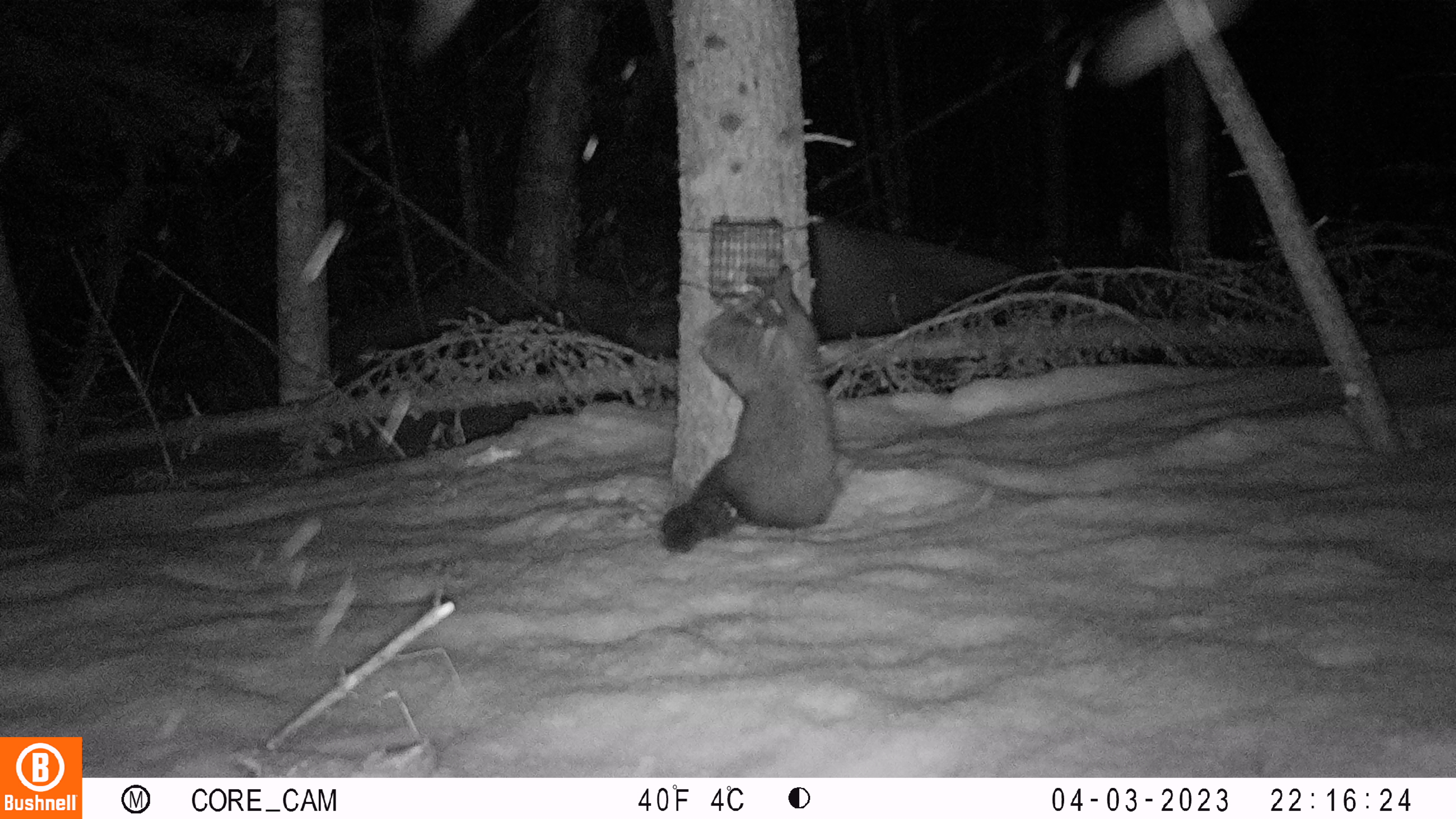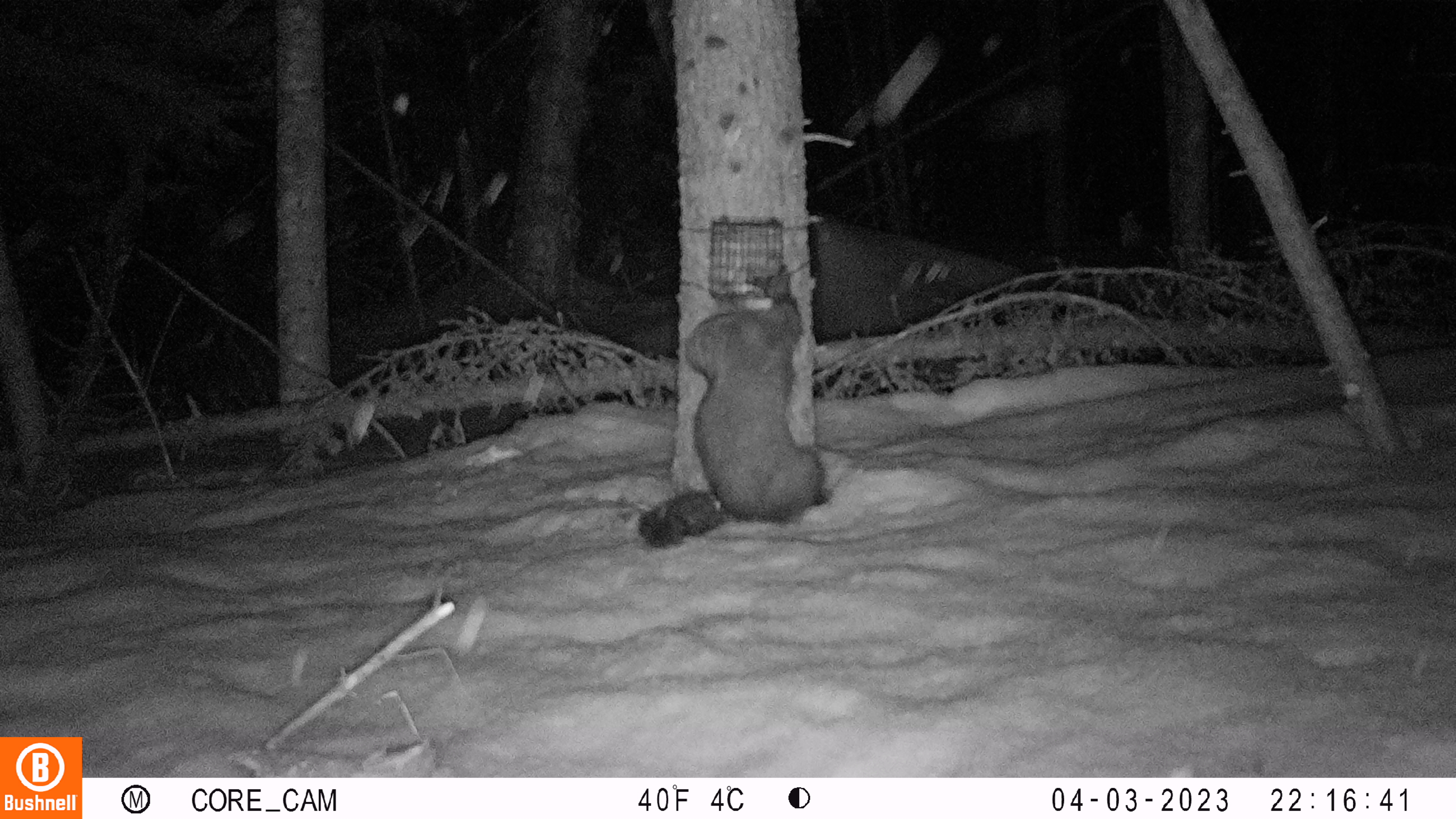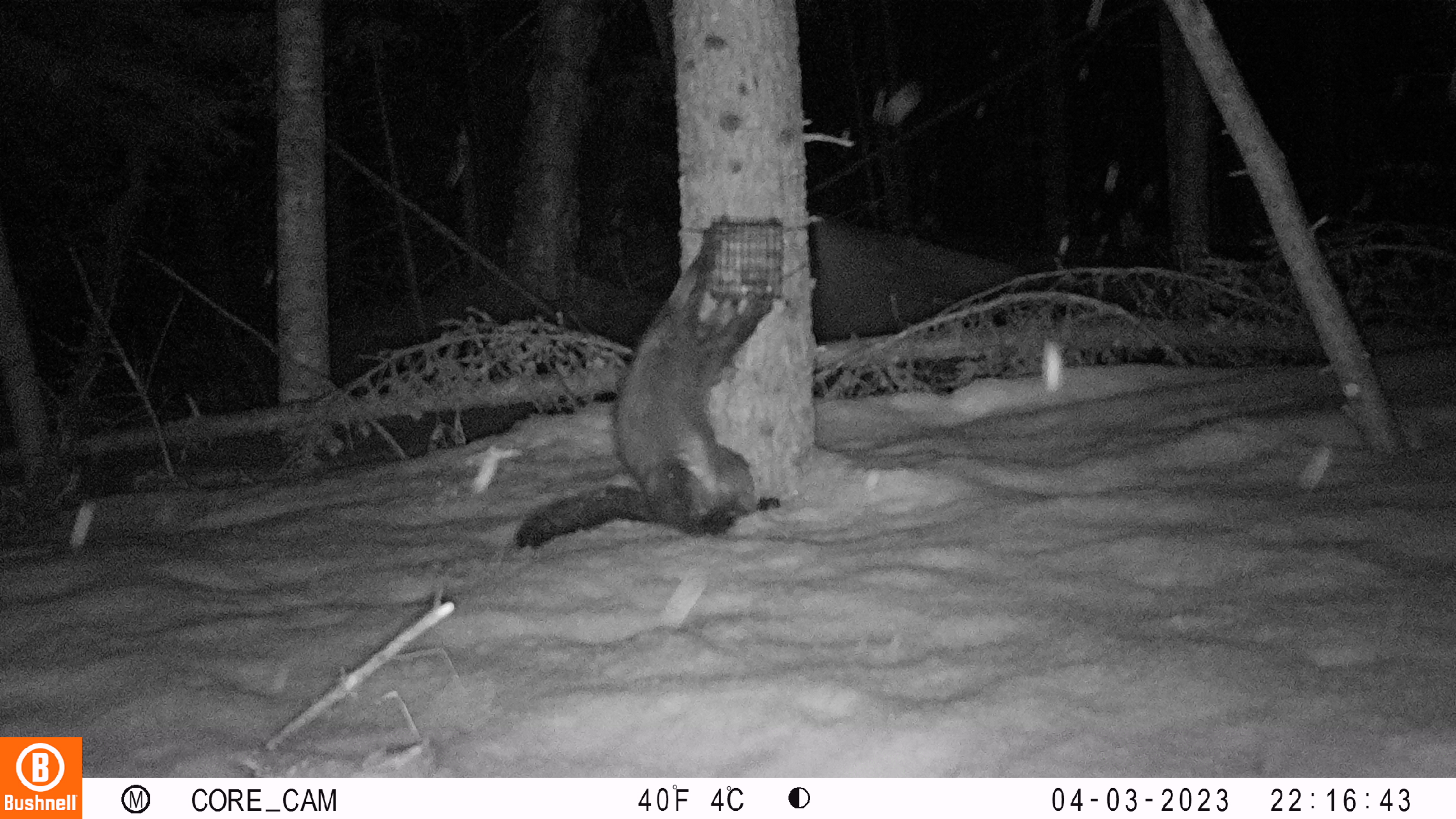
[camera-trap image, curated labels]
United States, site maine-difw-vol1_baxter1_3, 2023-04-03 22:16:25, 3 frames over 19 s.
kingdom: Animalia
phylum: Chordata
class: Mammalia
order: Carnivora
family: Mustelidae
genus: Pekania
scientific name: Pekania pennanti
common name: fisher